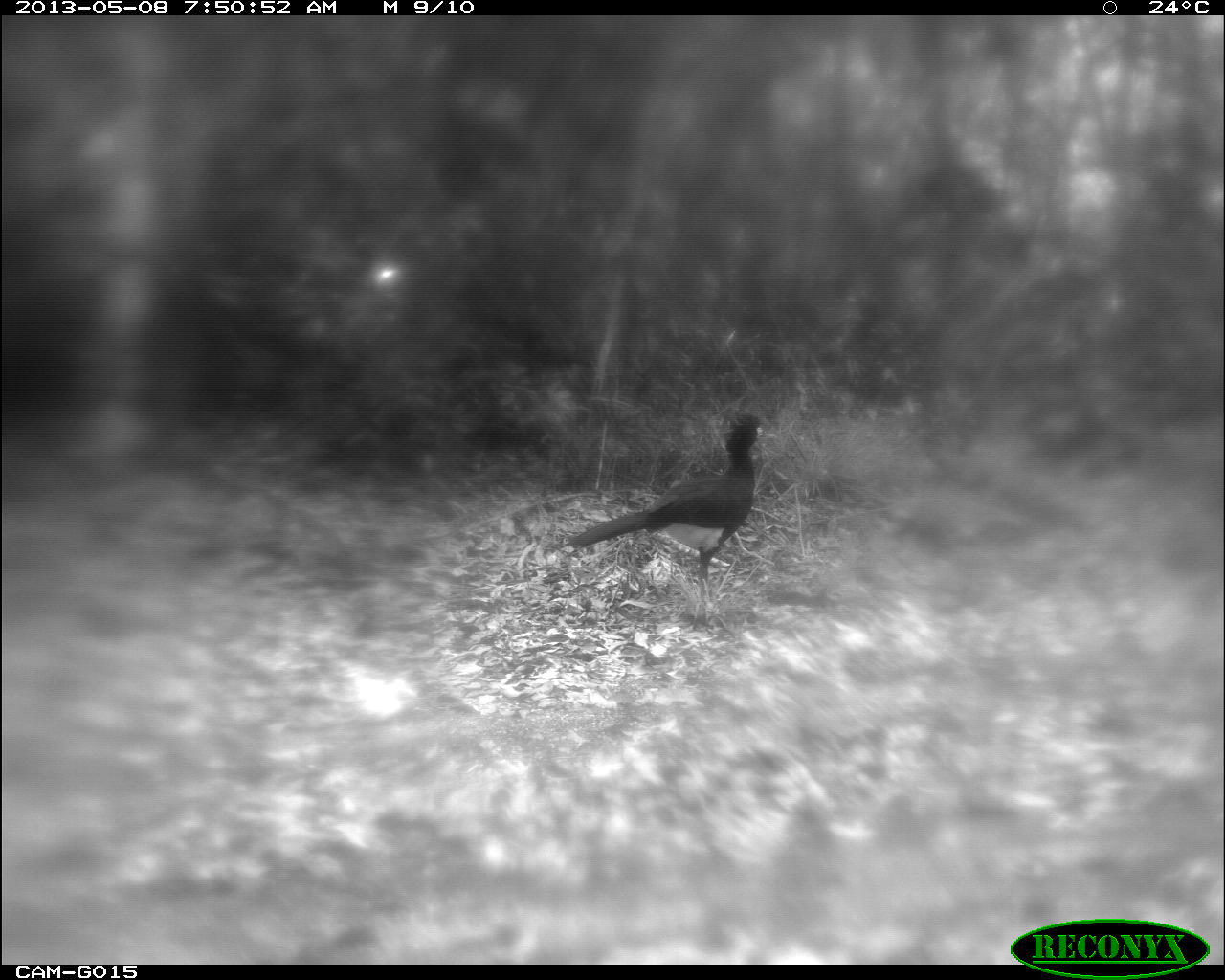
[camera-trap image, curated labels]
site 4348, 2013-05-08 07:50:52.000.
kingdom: Animalia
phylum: Chordata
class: Aves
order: Galliformes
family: Cracidae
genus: Crax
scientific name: Crax rubra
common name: great curassow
Crax rubra (great curassow), count 1, sex male.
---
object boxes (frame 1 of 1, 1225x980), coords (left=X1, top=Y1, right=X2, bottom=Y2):
crax rubra: (left=561, top=412, right=767, bottom=604)